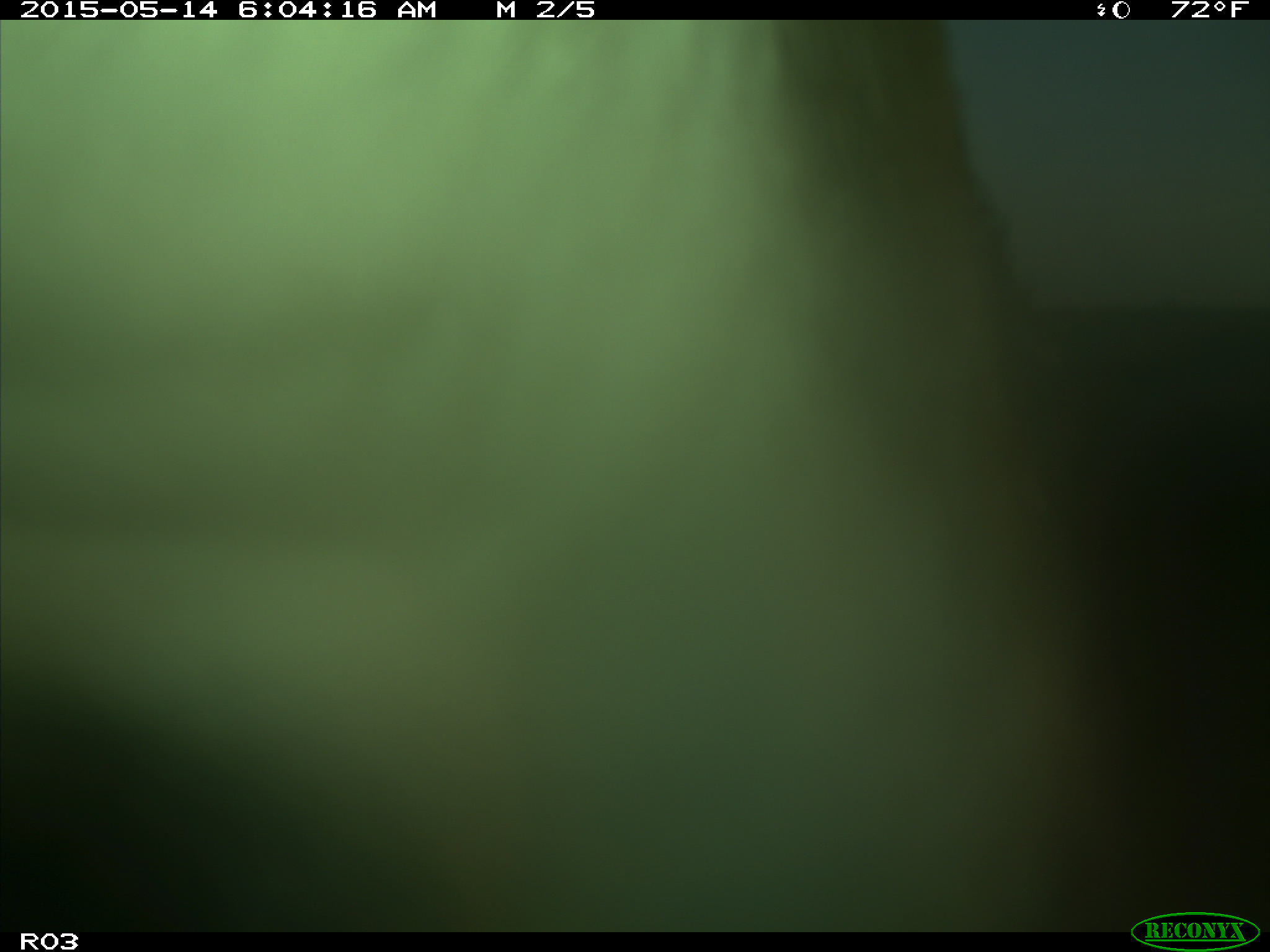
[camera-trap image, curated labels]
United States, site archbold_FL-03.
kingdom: Animalia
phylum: Chordata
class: Mammalia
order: Artiodactyla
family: Bovidae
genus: Bos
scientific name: Bos taurus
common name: domestic cow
Bos taurus (domestic cow).